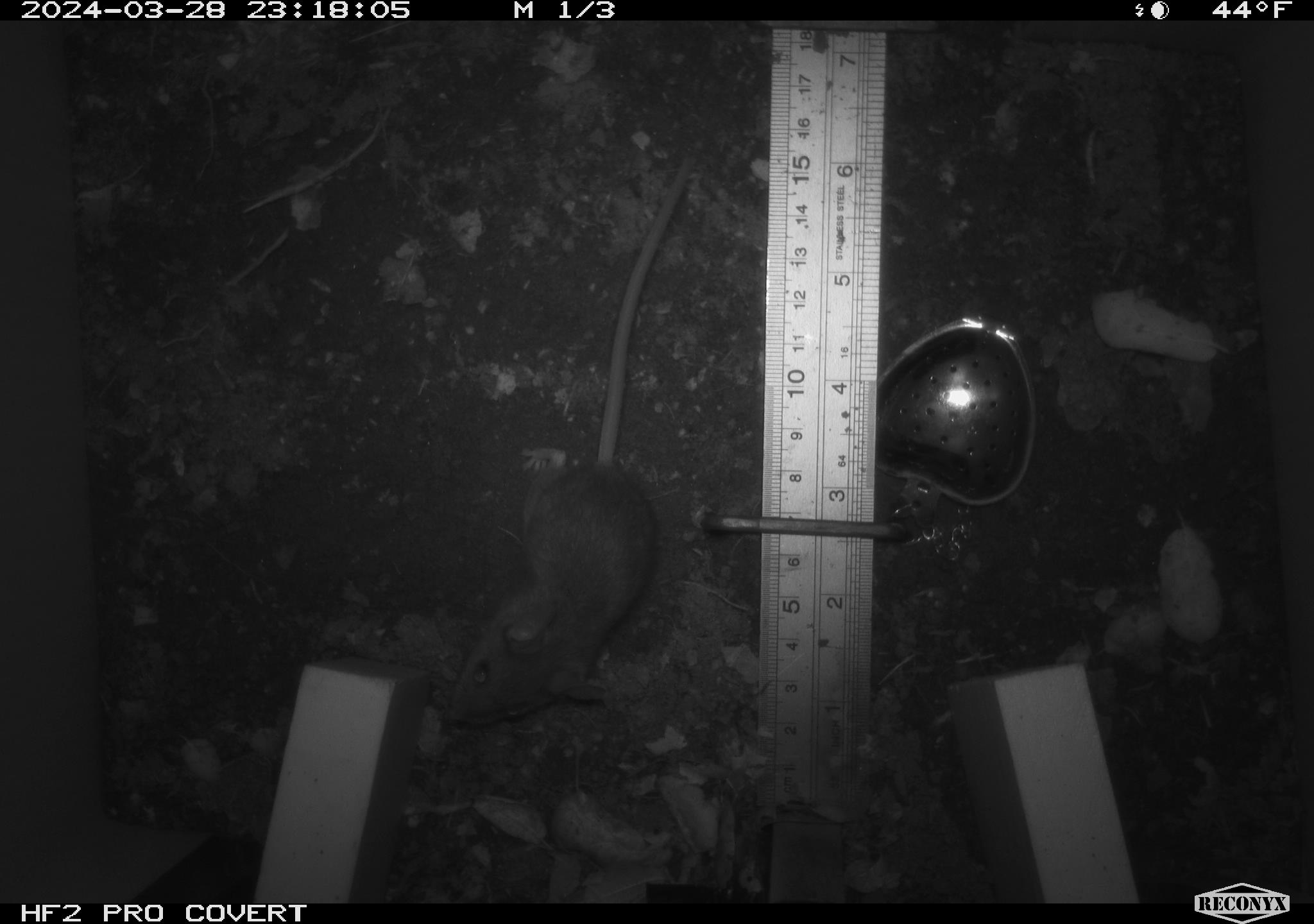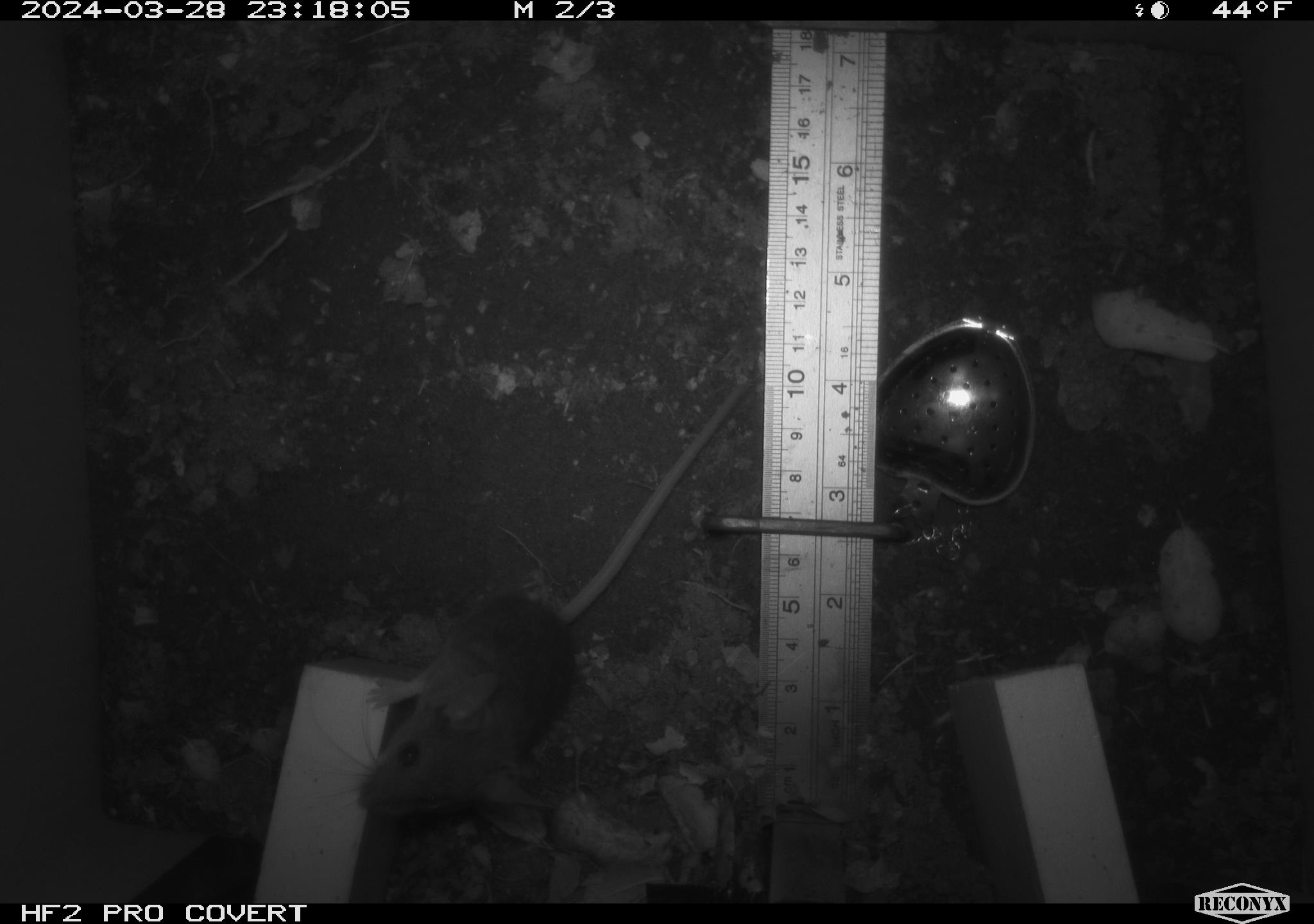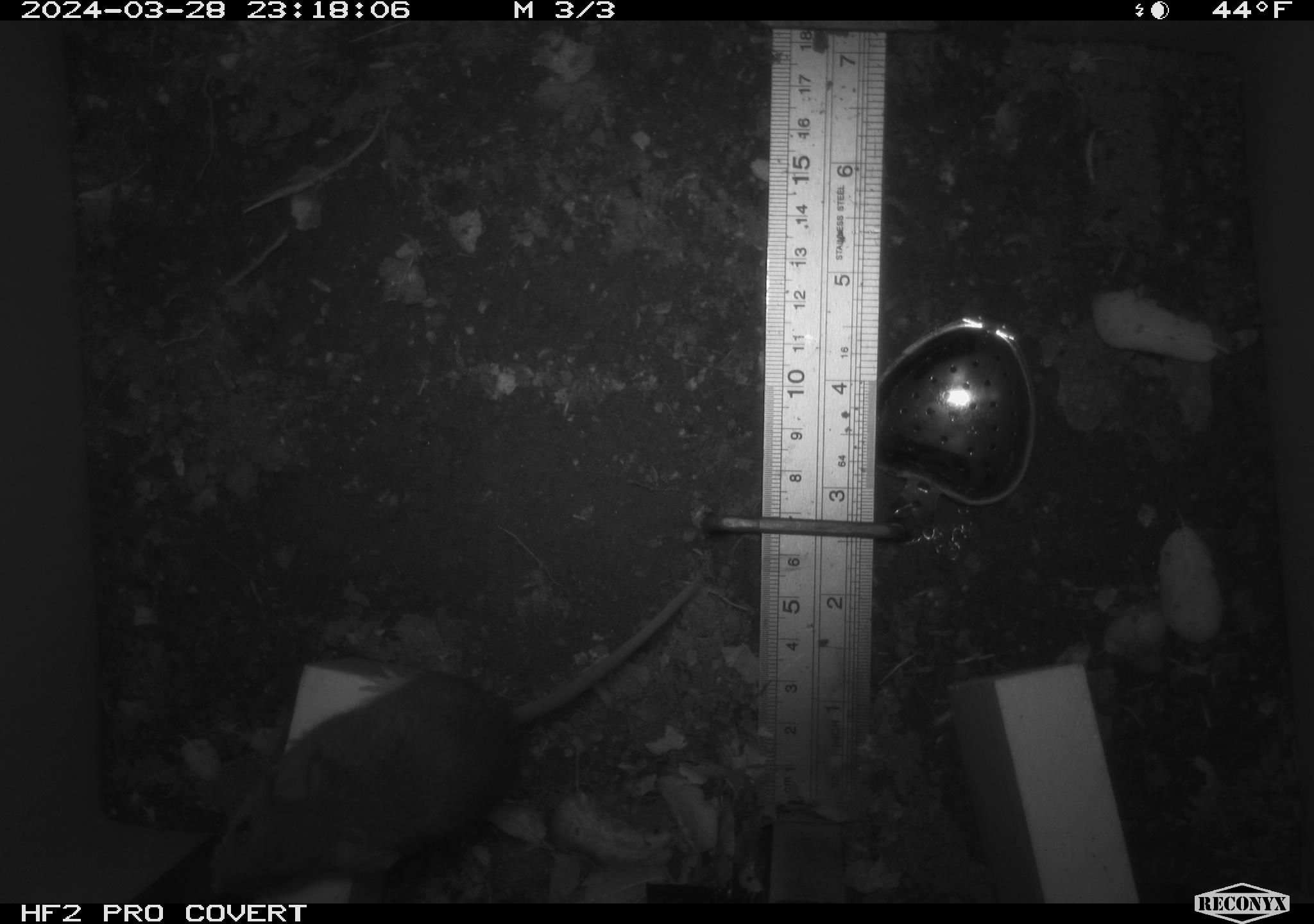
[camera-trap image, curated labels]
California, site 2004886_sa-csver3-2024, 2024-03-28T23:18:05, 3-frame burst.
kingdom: Animalia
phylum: Chordata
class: Mammalia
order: Rodentia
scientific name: Rodentia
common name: rodent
Rodent (Rodentia).